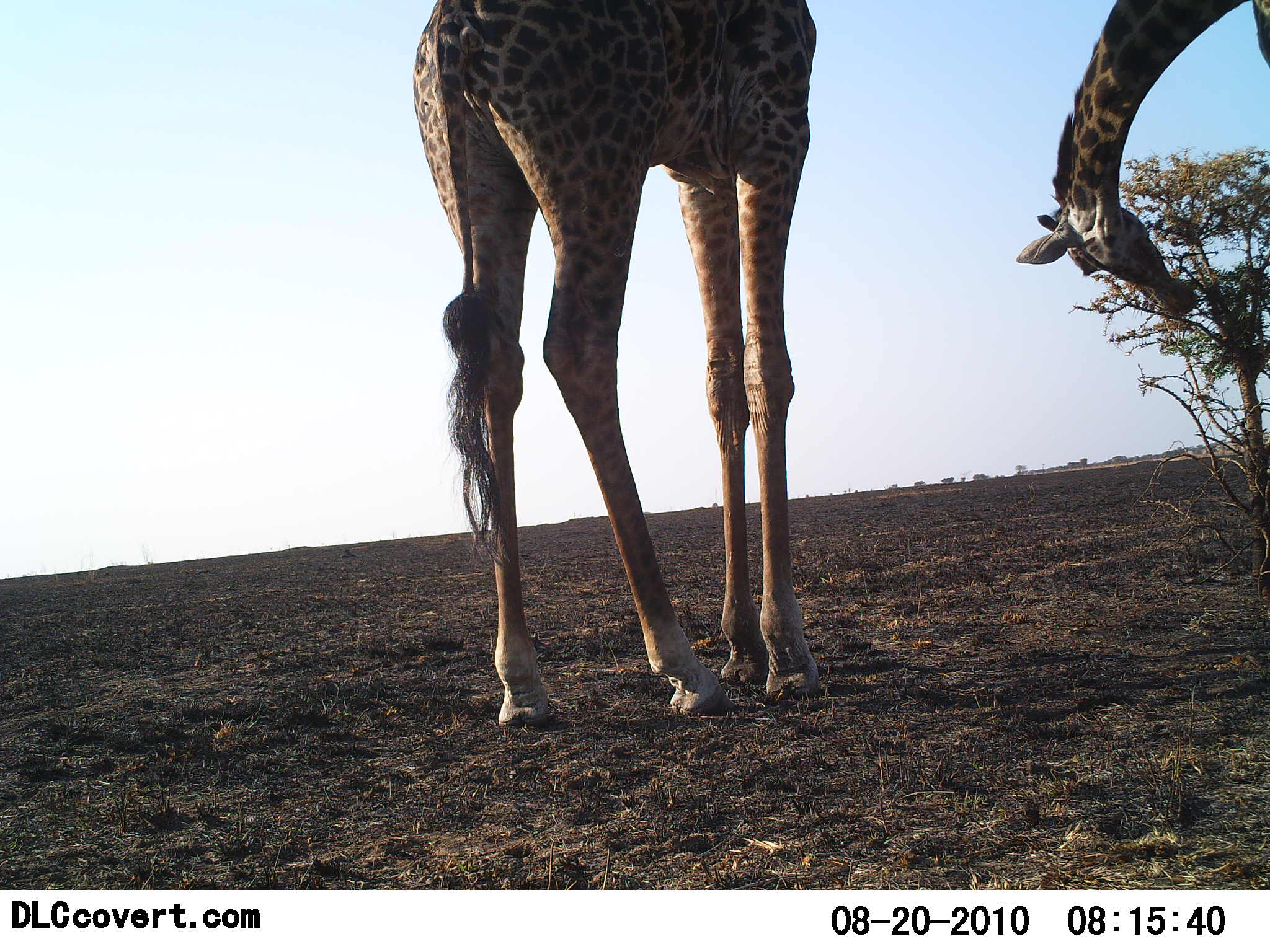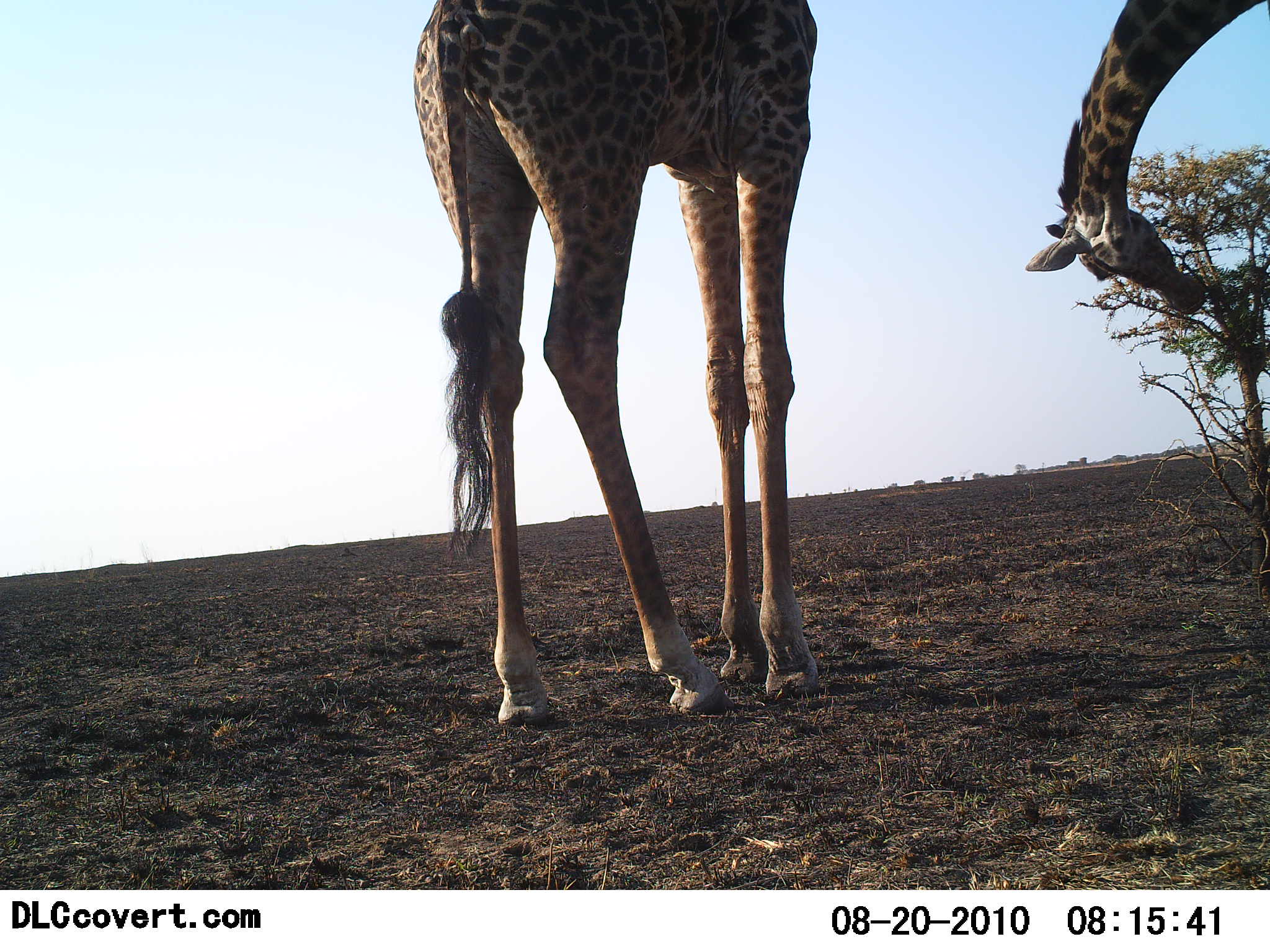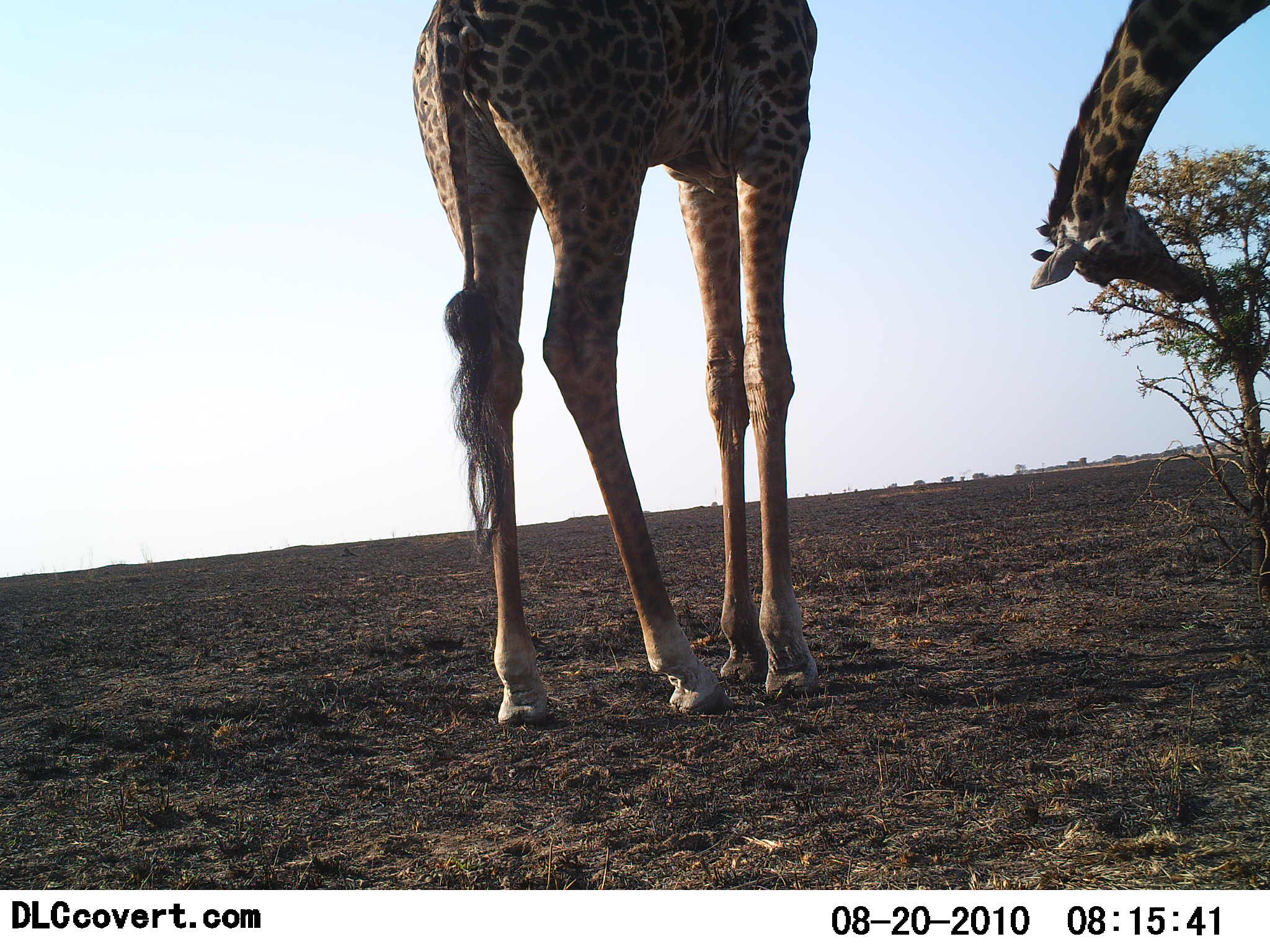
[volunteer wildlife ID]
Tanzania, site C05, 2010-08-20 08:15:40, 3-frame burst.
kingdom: Animalia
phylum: Chordata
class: Mammalia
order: Artiodactyla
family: Giraffidae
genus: Giraffa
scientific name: Giraffa camelopardalis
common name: giraffe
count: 2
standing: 92%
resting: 0%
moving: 0%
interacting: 0%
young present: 0%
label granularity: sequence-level